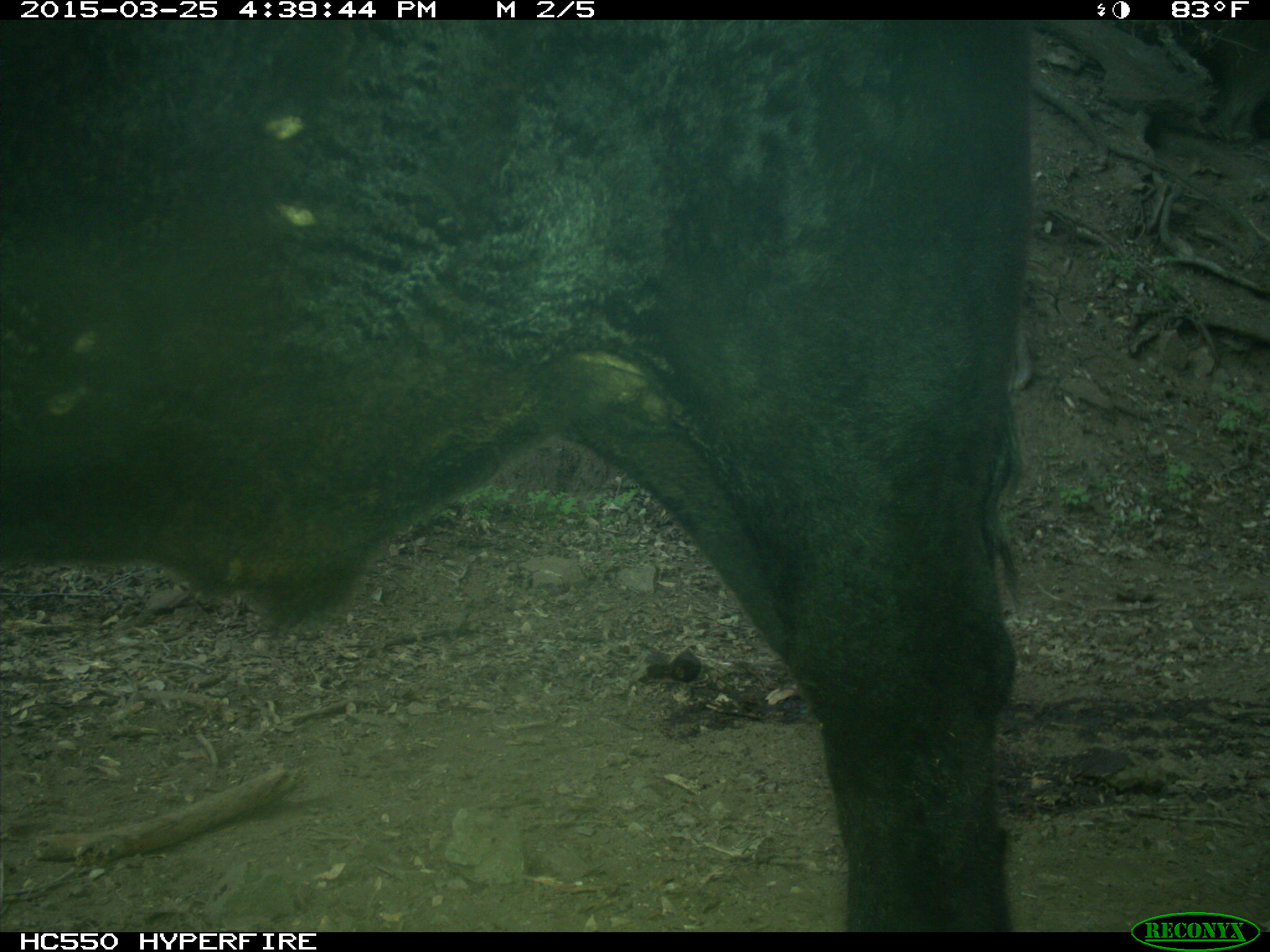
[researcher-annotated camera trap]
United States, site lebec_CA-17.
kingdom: Animalia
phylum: Chordata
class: Mammalia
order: Artiodactyla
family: Bovidae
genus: Bos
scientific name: Bos taurus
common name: domestic cow